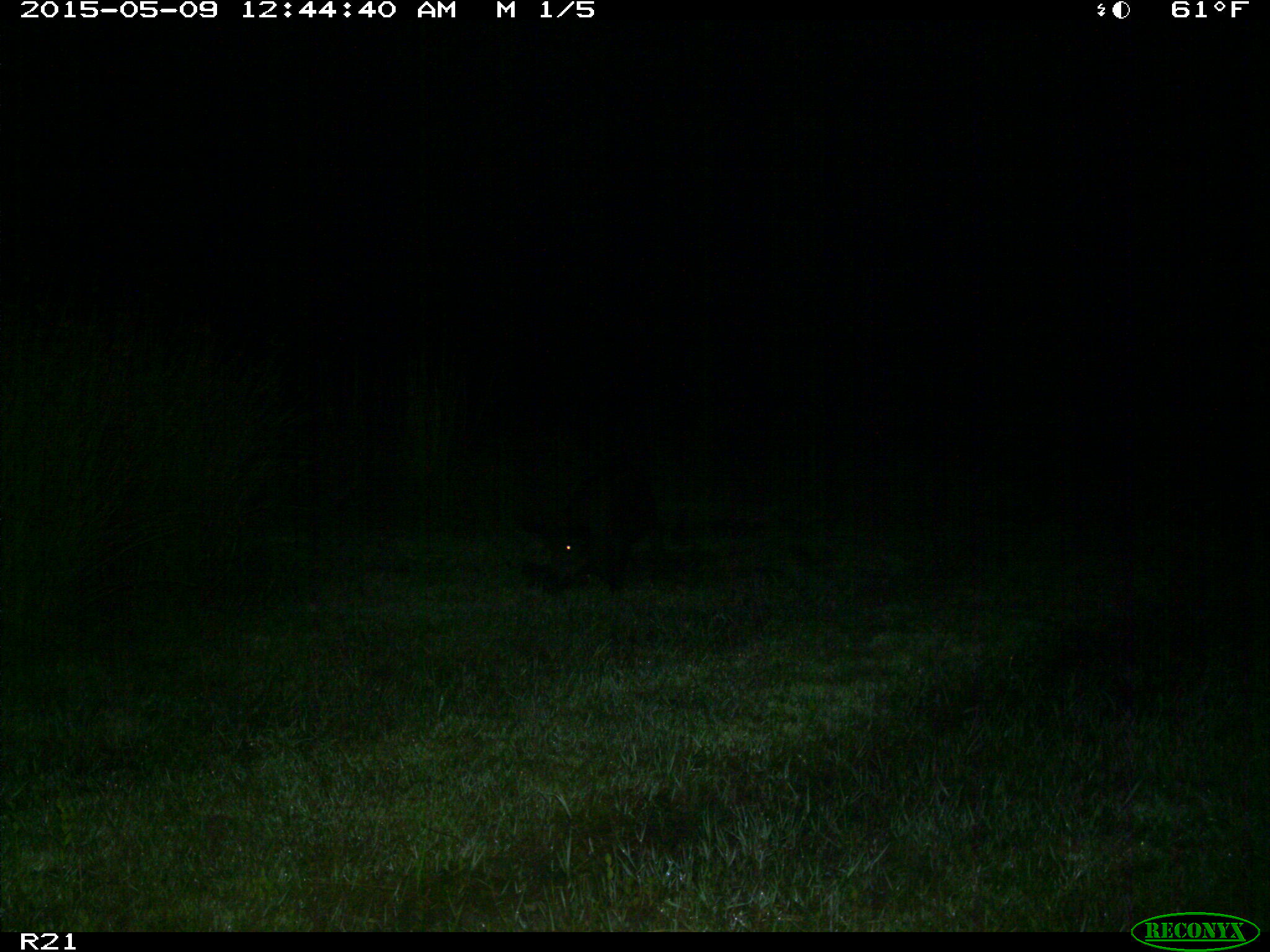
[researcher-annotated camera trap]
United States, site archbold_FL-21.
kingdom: Animalia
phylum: Chordata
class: Mammalia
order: Artiodactyla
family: Suidae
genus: Sus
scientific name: Sus scrofa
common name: wild boar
Sus scrofa (wild boar).